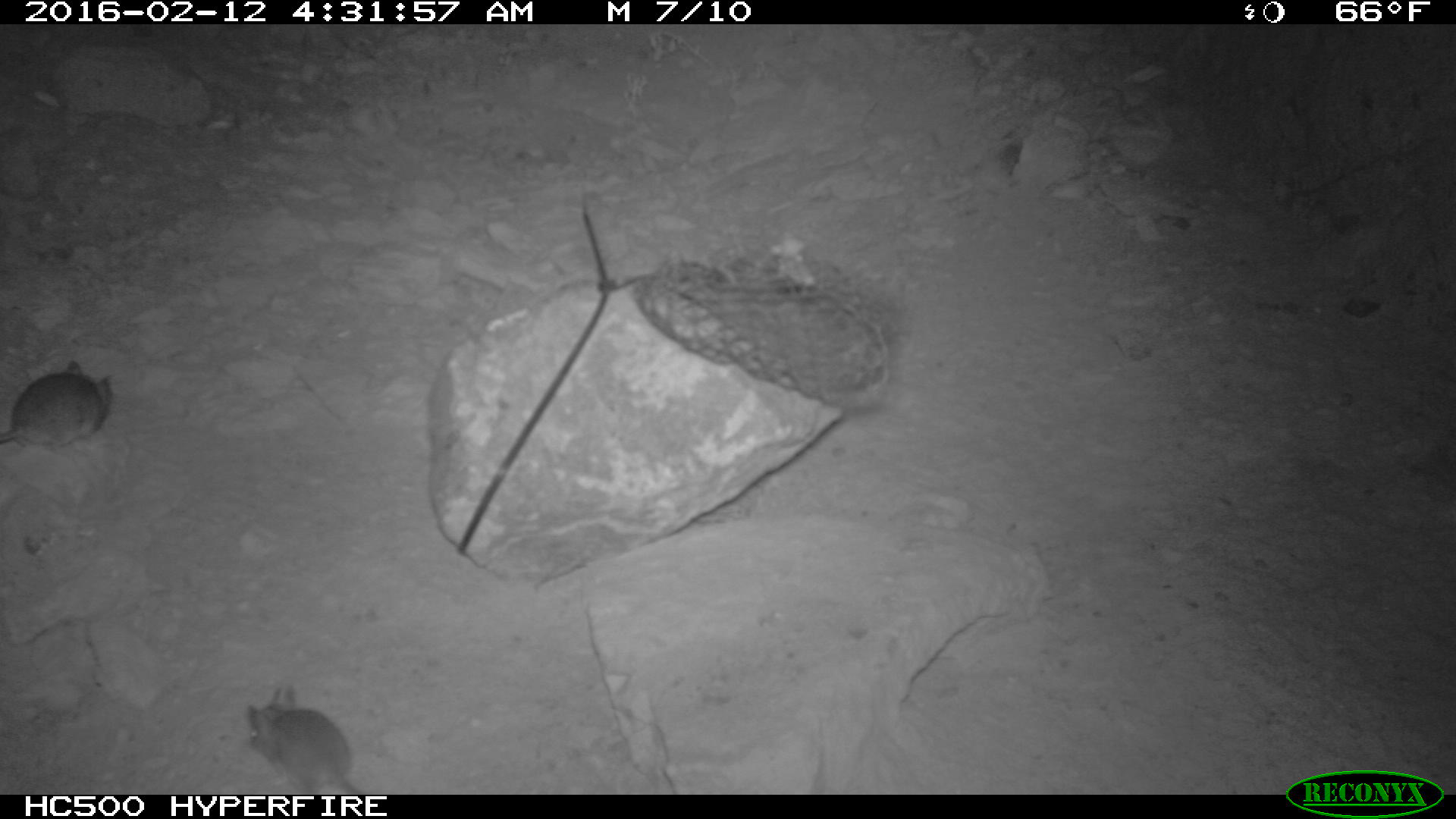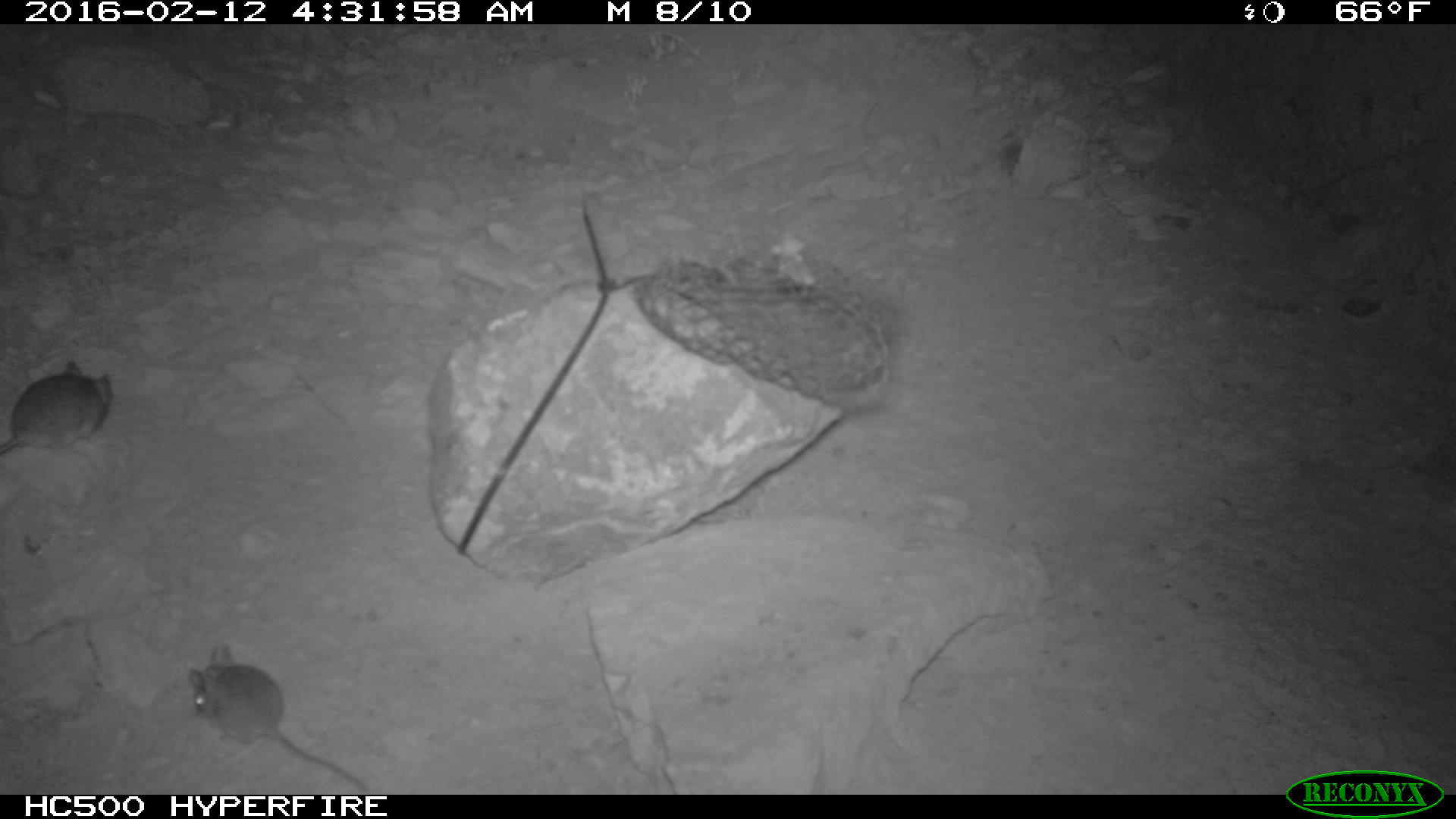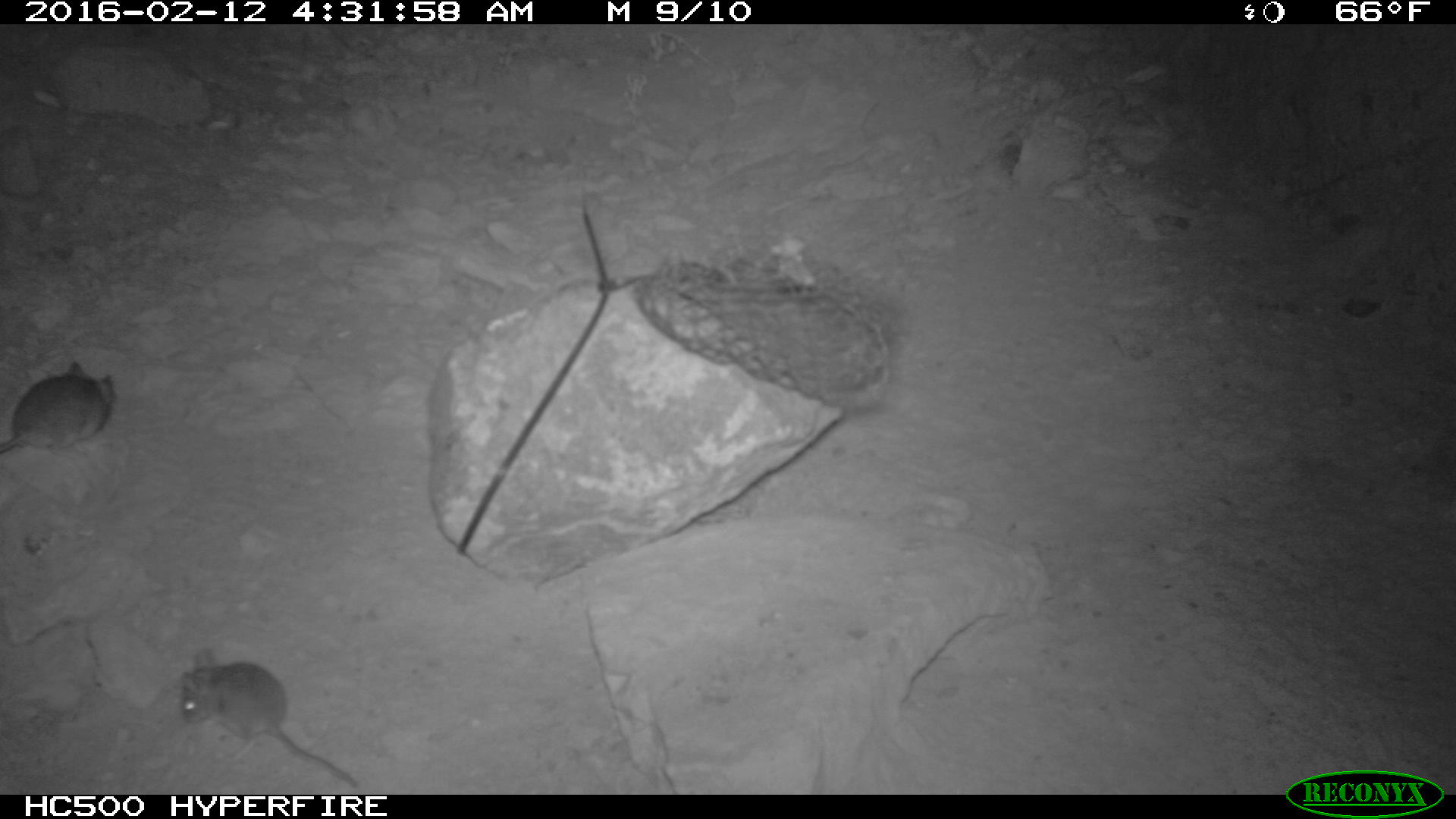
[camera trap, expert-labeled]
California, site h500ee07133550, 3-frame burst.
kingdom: Animalia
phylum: Chordata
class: Mammalia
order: Rodentia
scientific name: Rodentia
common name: rodent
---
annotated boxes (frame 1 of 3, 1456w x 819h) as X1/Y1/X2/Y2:
rodent: 245/686/364/794; 0/360/111/448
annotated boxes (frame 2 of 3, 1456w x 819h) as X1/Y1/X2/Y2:
rodent: 188/641/371/794; 0/358/111/455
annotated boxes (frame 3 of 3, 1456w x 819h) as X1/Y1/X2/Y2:
rodent: 174/645/358/789; 0/359/115/456